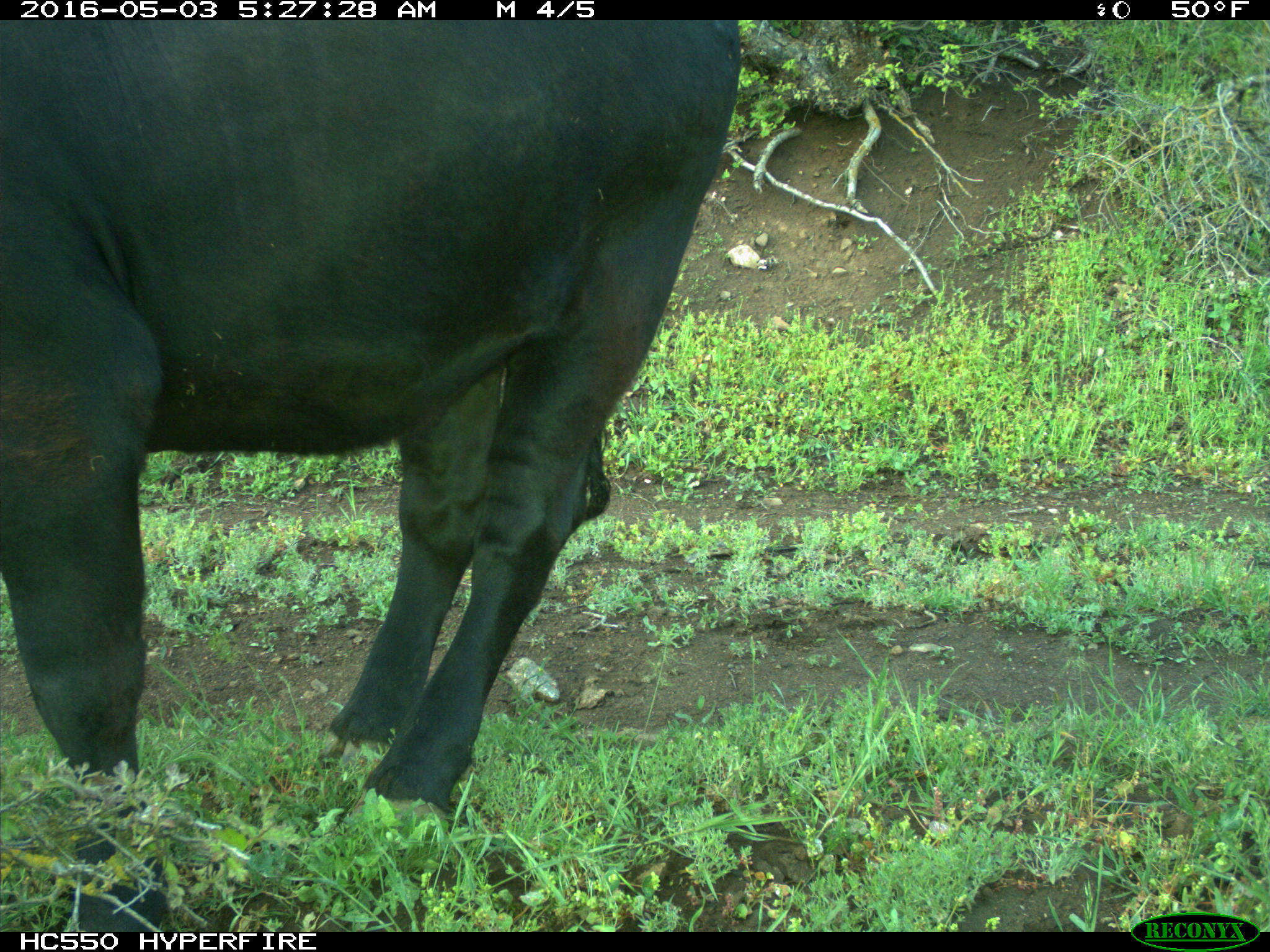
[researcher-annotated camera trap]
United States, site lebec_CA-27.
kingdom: Animalia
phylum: Chordata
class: Mammalia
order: Artiodactyla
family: Bovidae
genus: Bos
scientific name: Bos taurus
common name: domestic cow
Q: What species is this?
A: Bos taurus (domestic cow).